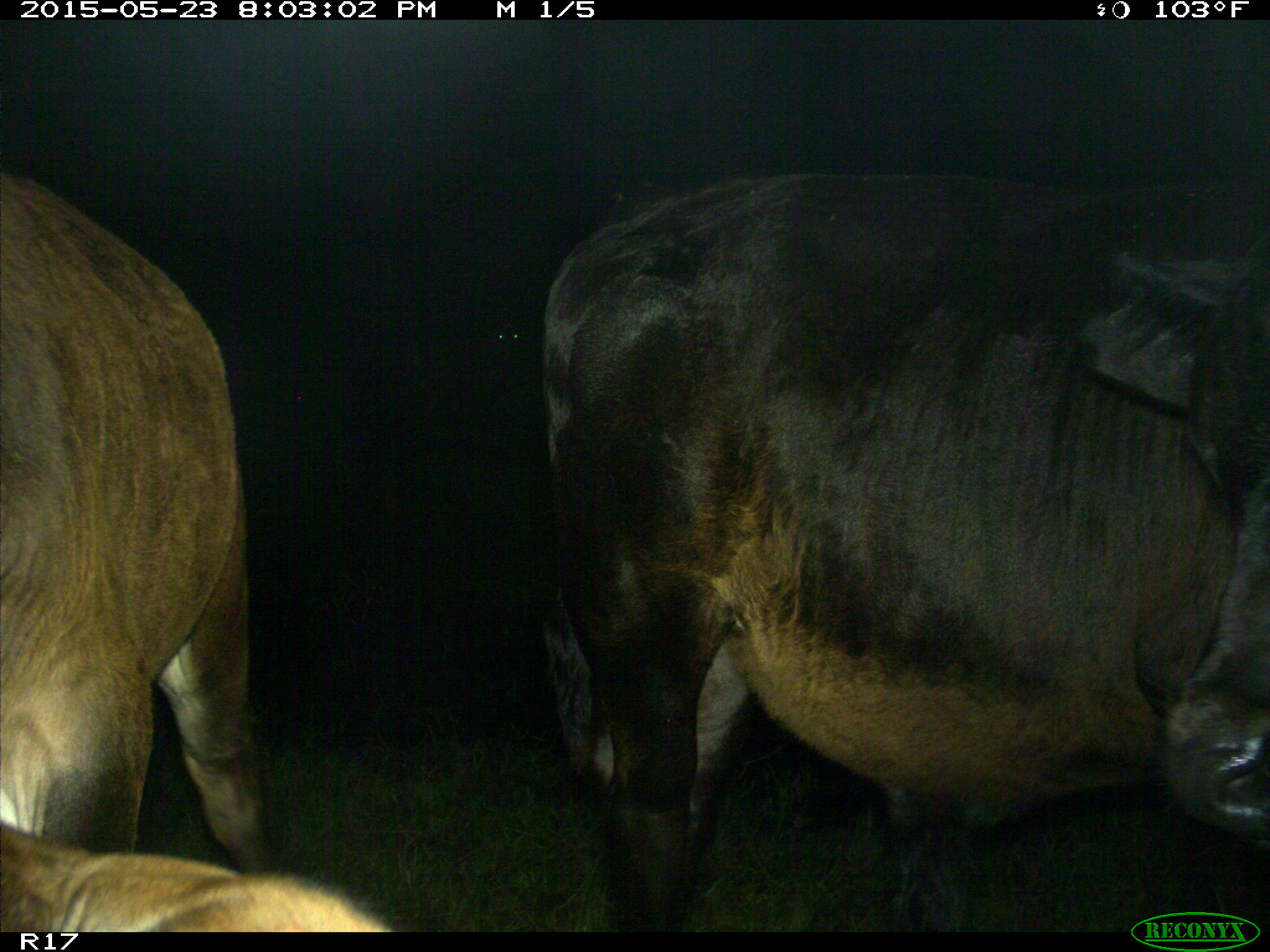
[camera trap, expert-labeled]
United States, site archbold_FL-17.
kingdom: Animalia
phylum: Chordata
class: Mammalia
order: Artiodactyla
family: Bovidae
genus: Bos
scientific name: Bos taurus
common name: domestic cow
Bos taurus (domestic cow).